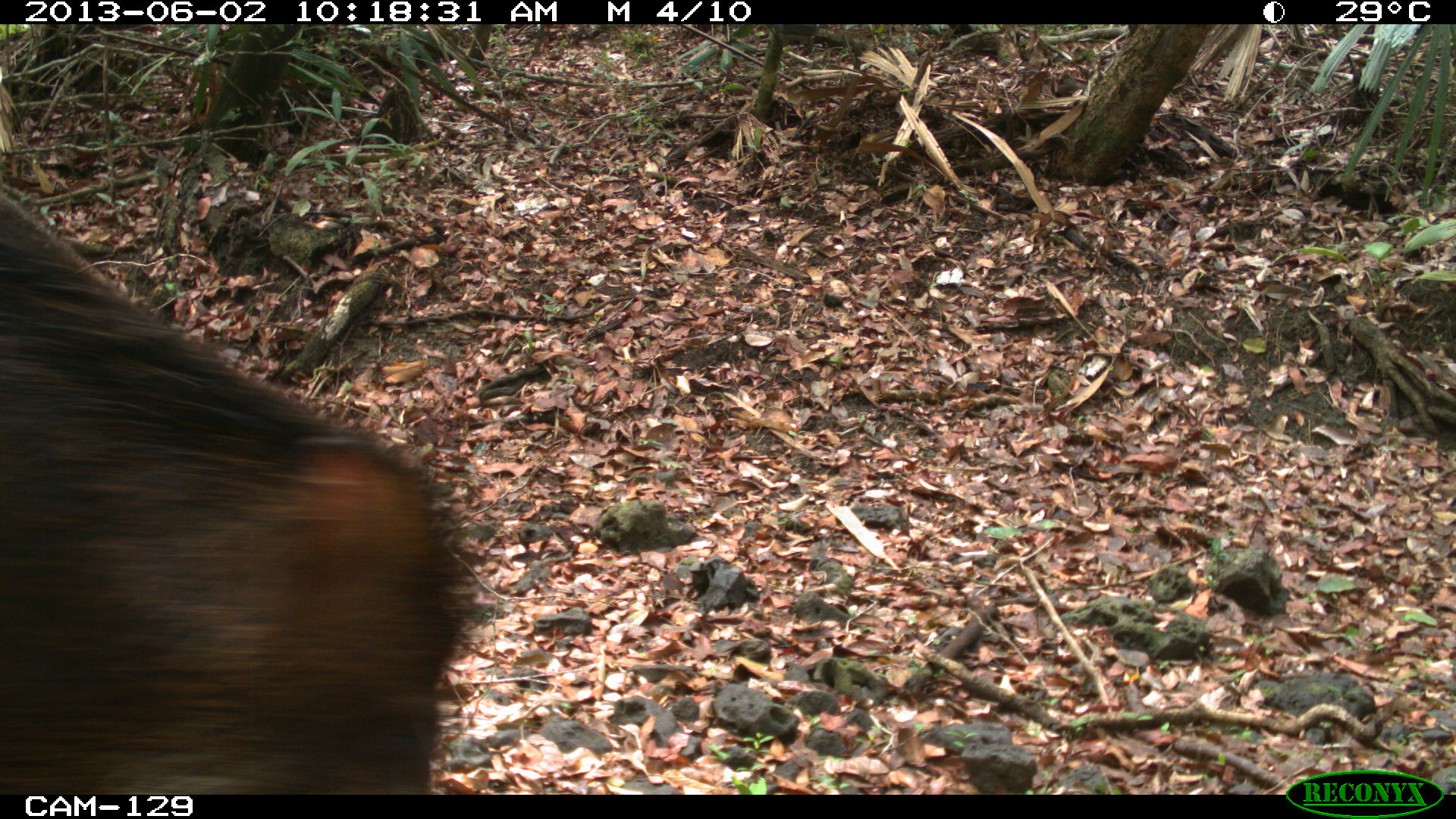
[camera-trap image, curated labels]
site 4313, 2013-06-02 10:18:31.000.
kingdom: Animalia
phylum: Chordata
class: Mammalia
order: Artiodactyla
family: Tayassuidae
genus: Tayassu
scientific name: Tayassu pecari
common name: white-lipped peccary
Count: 4.